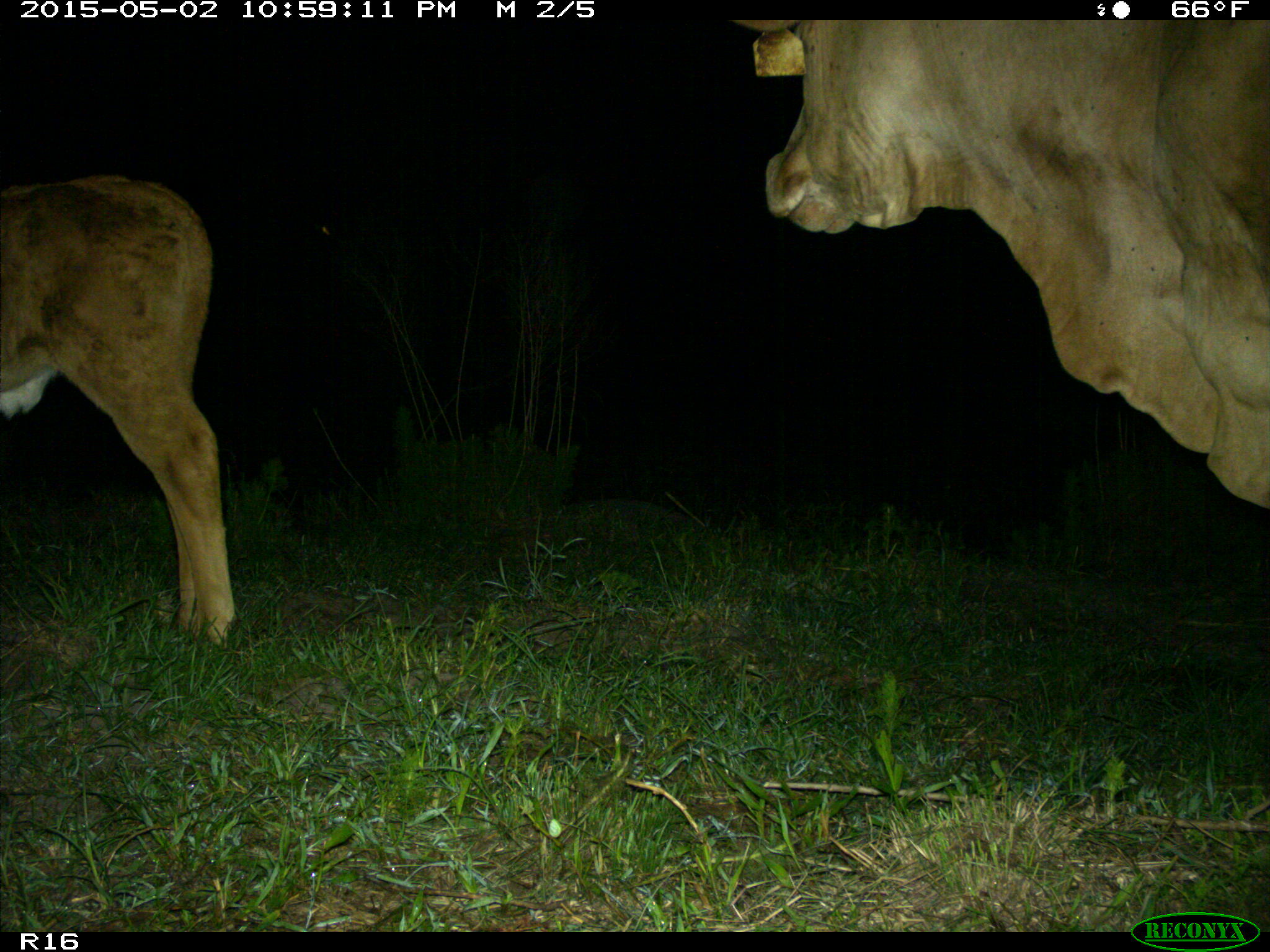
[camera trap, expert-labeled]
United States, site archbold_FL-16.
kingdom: Animalia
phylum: Chordata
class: Mammalia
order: Artiodactyla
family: Bovidae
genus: Bos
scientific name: Bos taurus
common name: domestic cow